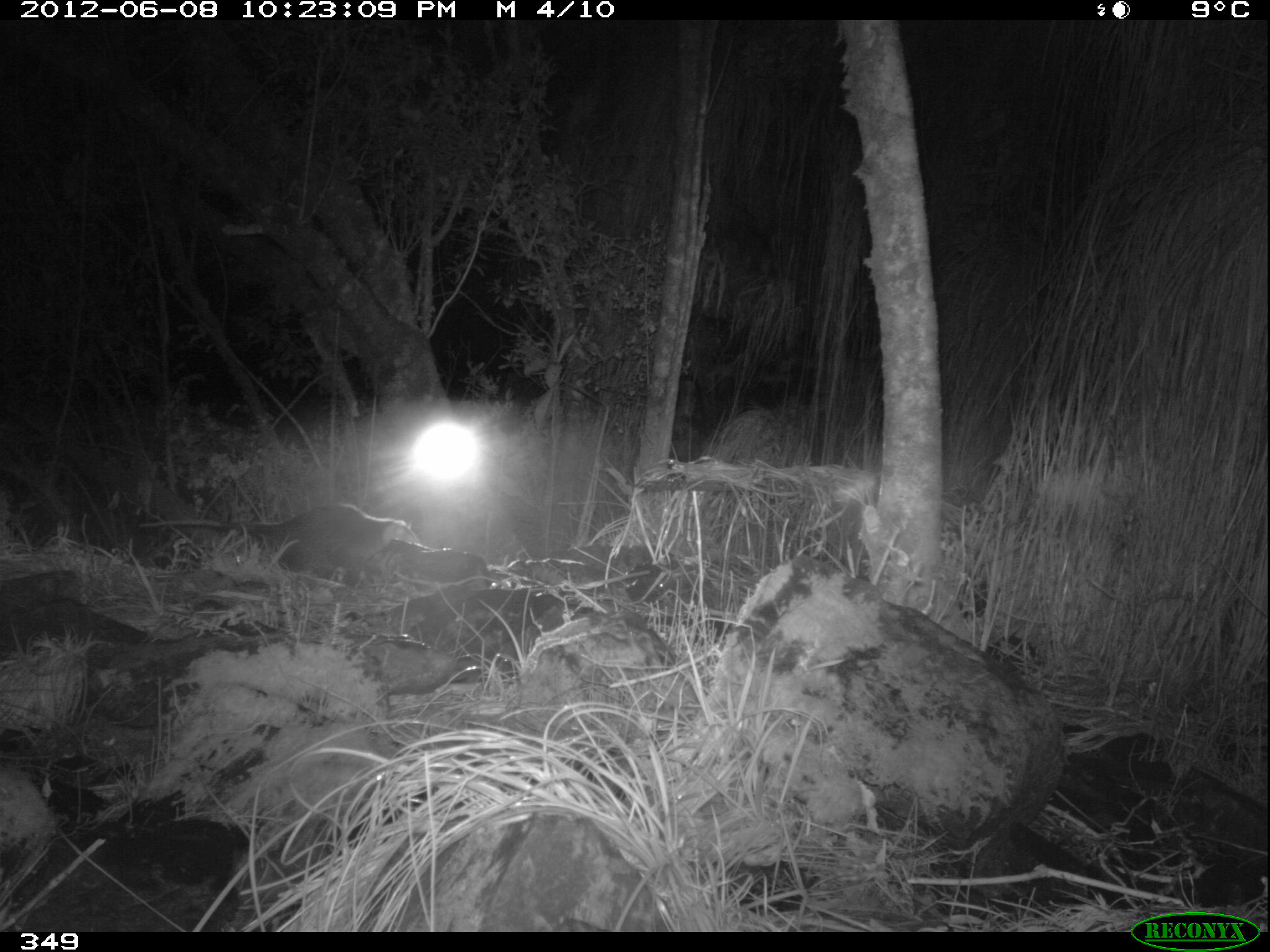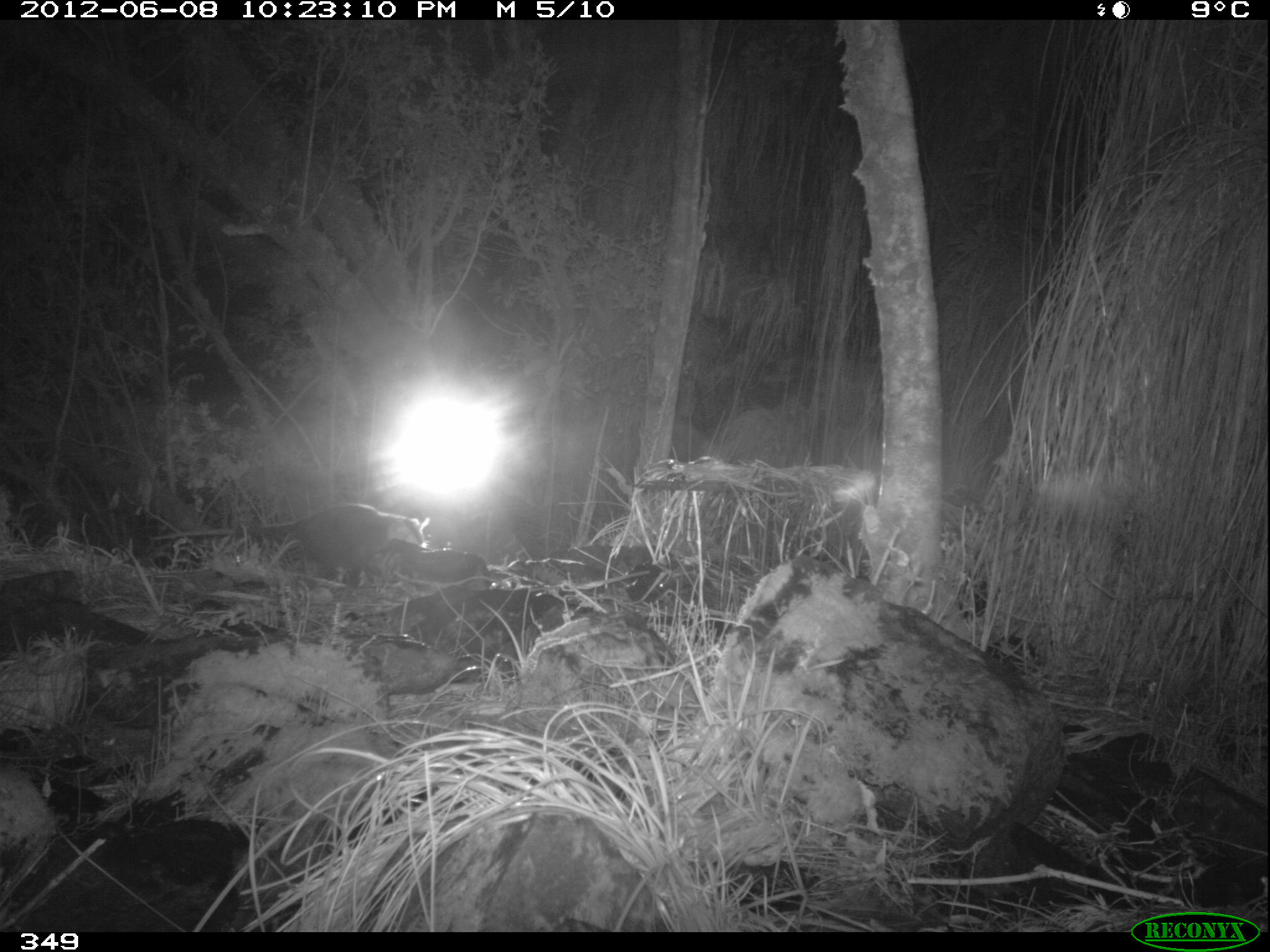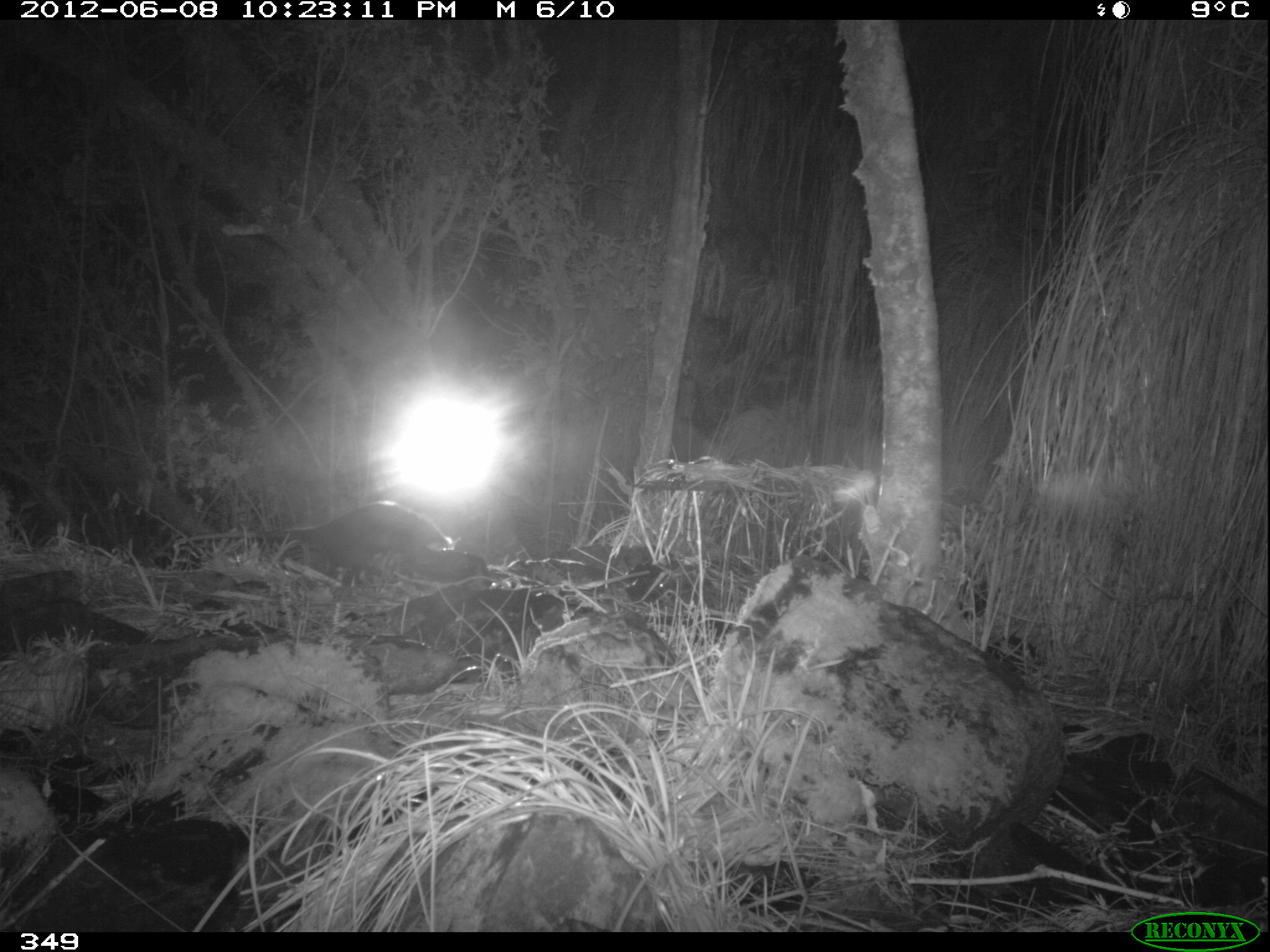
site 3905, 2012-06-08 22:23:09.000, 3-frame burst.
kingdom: Animalia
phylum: Chordata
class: Mammalia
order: Didelphimorphia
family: Didelphidae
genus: Didelphis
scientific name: Didelphis pernigra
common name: andean white-eared opossum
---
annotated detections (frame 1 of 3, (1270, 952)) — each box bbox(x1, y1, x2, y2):
didelphis pernigra: bbox(138, 502, 419, 585)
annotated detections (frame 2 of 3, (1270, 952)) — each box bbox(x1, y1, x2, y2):
didelphis pernigra: bbox(150, 504, 429, 585)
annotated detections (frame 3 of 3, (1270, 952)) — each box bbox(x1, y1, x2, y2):
didelphis pernigra: bbox(179, 500, 459, 568)